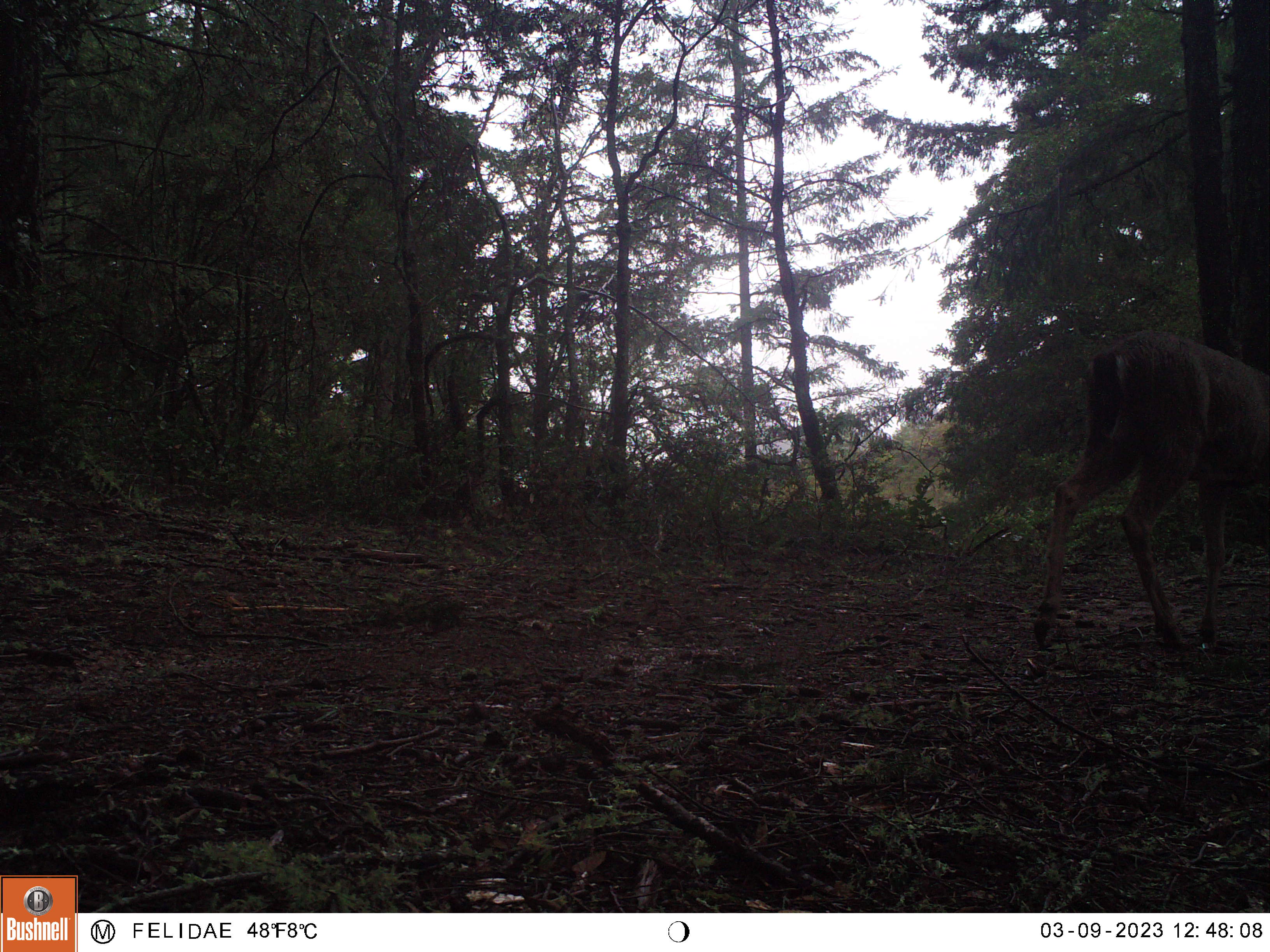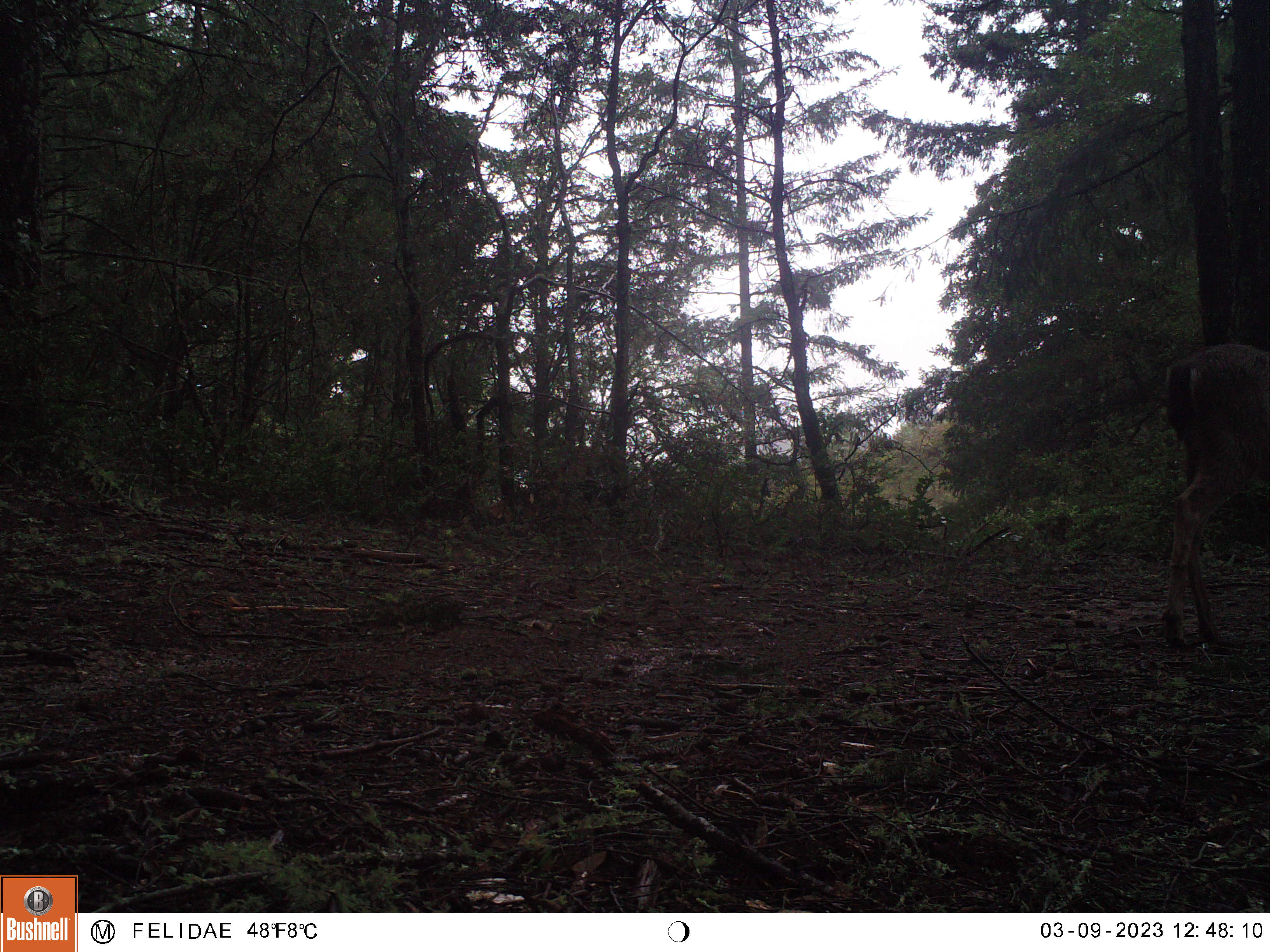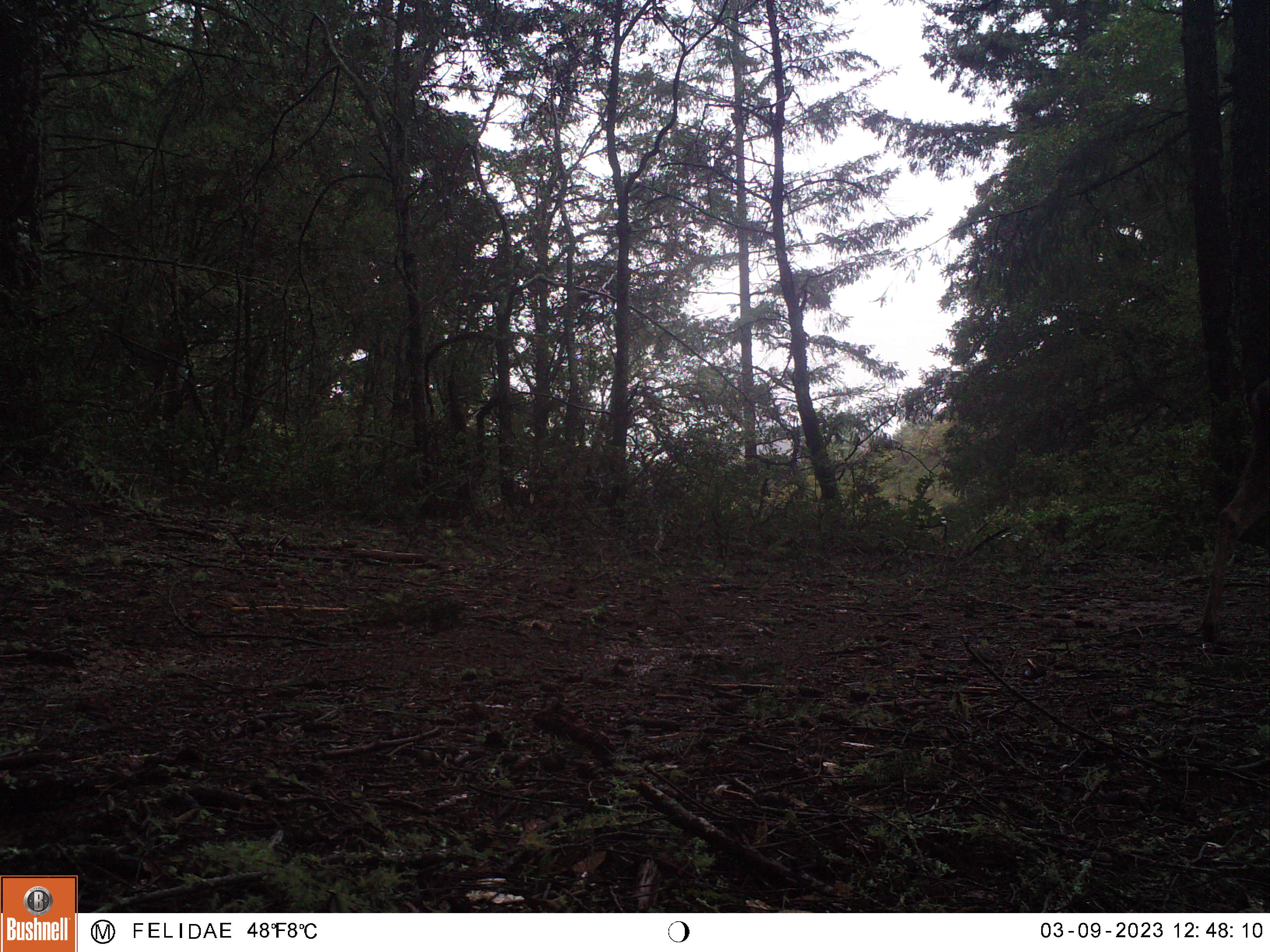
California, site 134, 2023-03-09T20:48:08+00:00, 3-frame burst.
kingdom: Animalia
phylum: Chordata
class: Mammalia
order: Artiodactyla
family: Cervidae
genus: Odocoileus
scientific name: Odocoileus hemionus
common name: mule deer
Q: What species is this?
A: Mule deer (Odocoileus hemionus).